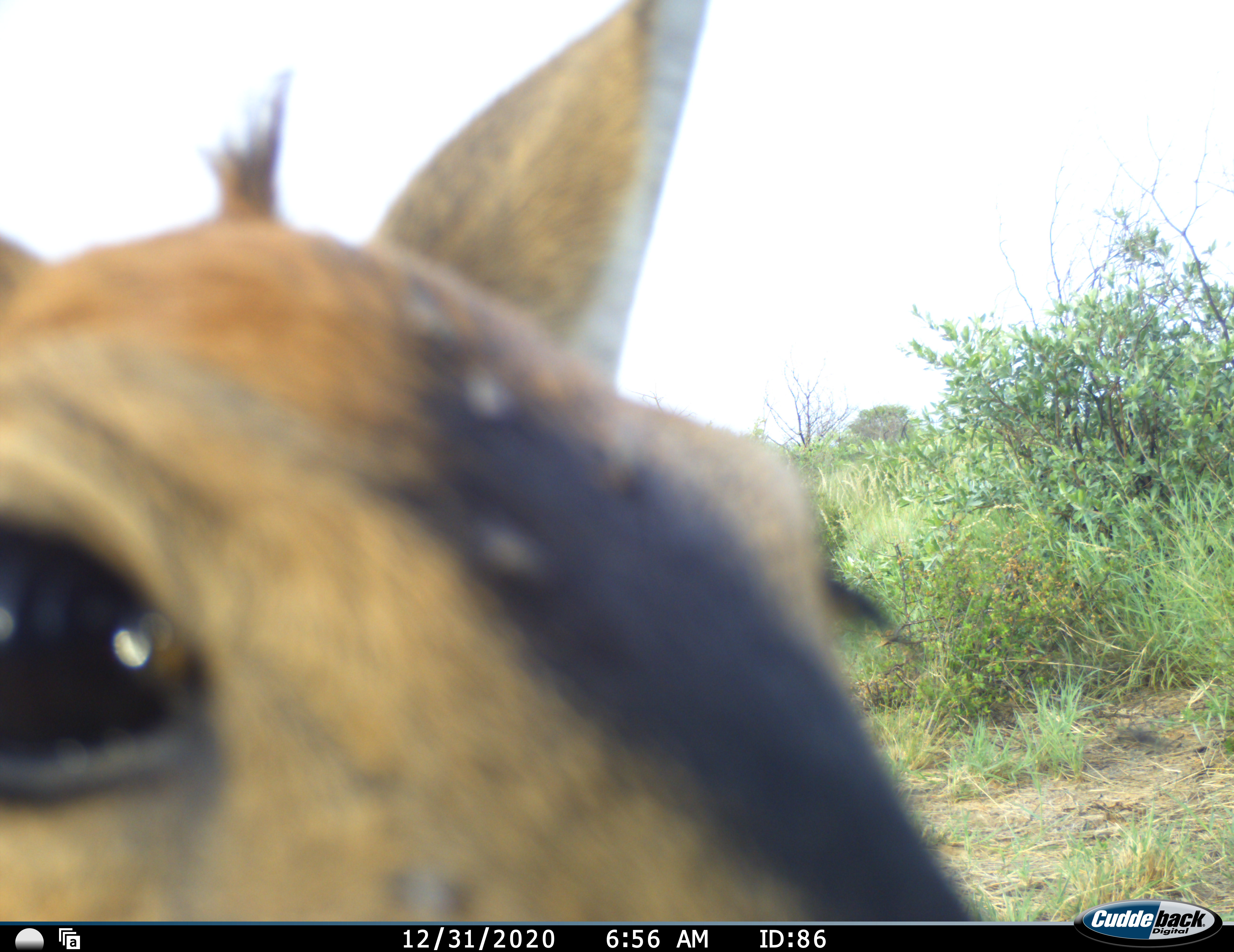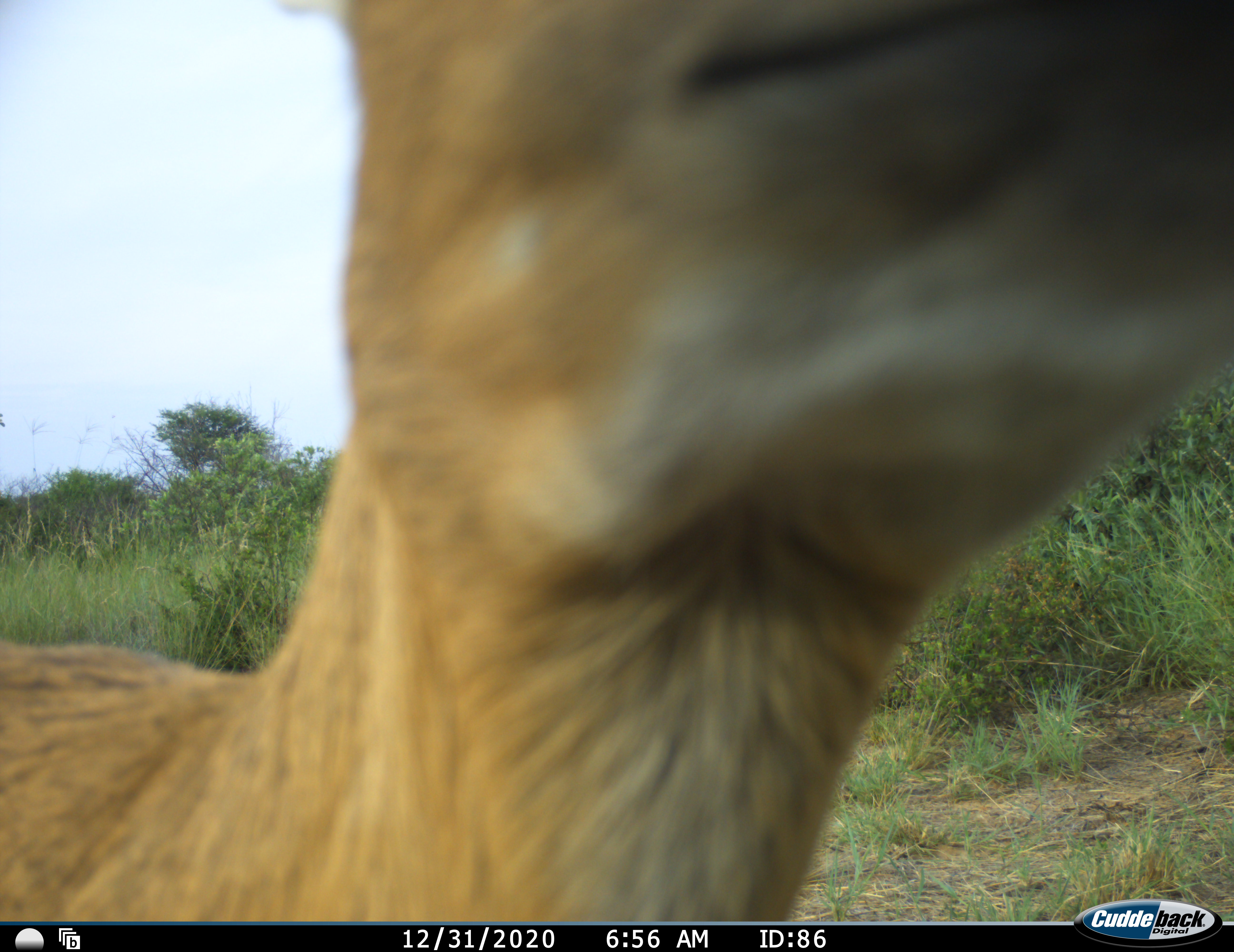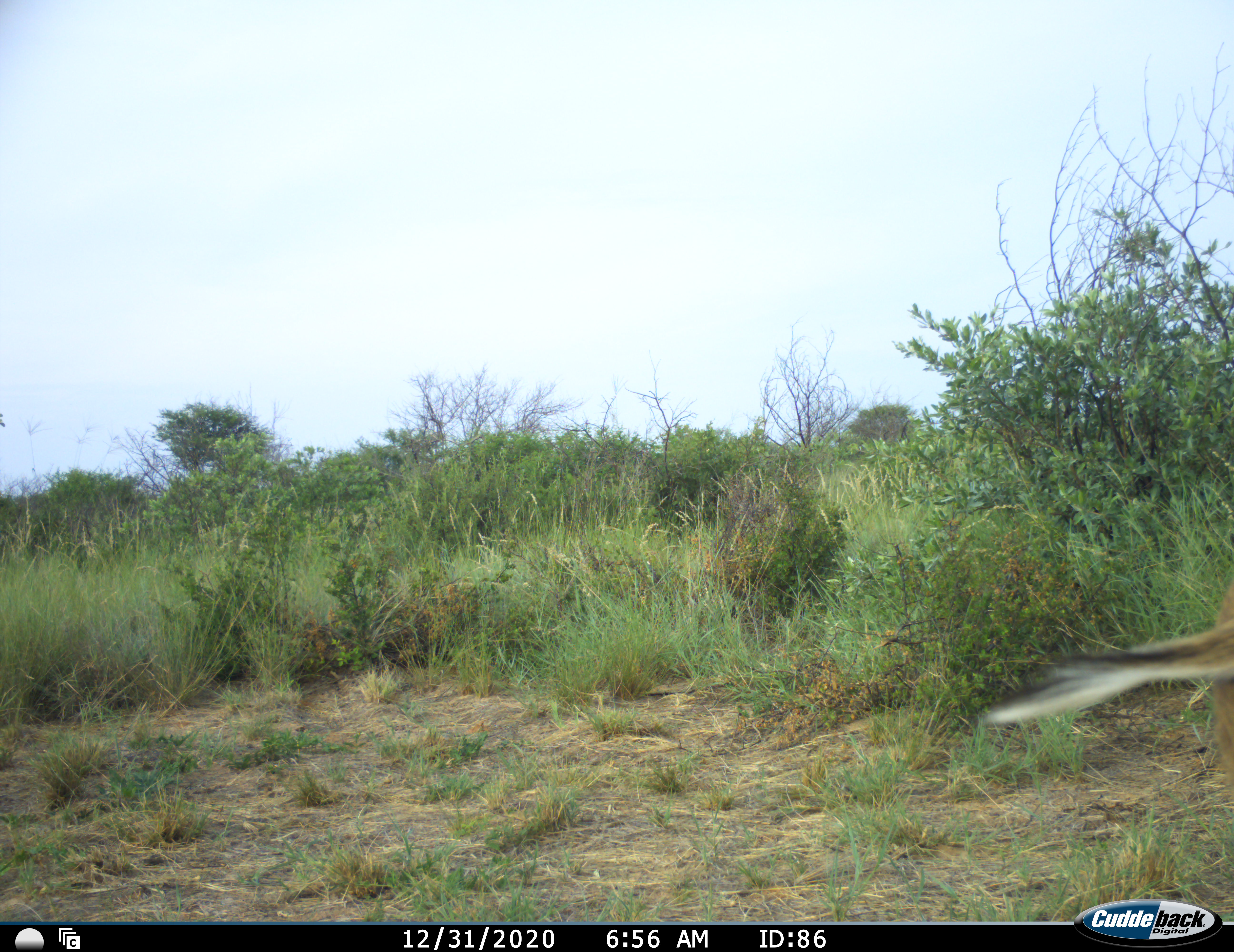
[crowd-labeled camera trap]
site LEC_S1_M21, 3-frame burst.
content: unidentified animal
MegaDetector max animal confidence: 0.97